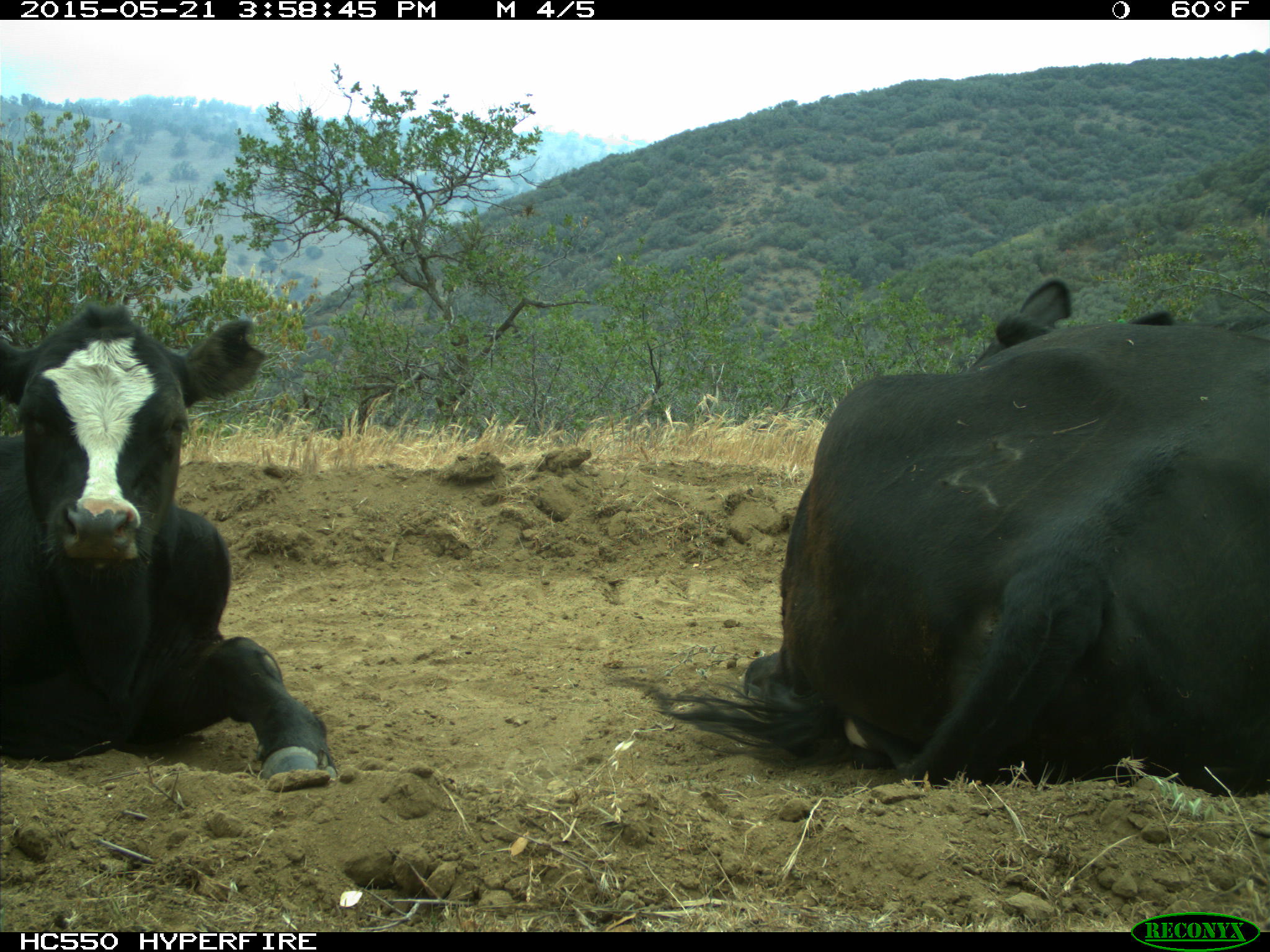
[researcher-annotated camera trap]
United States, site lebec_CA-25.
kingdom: Animalia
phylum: Chordata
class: Mammalia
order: Artiodactyla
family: Bovidae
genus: Bos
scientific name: Bos taurus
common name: domestic cow